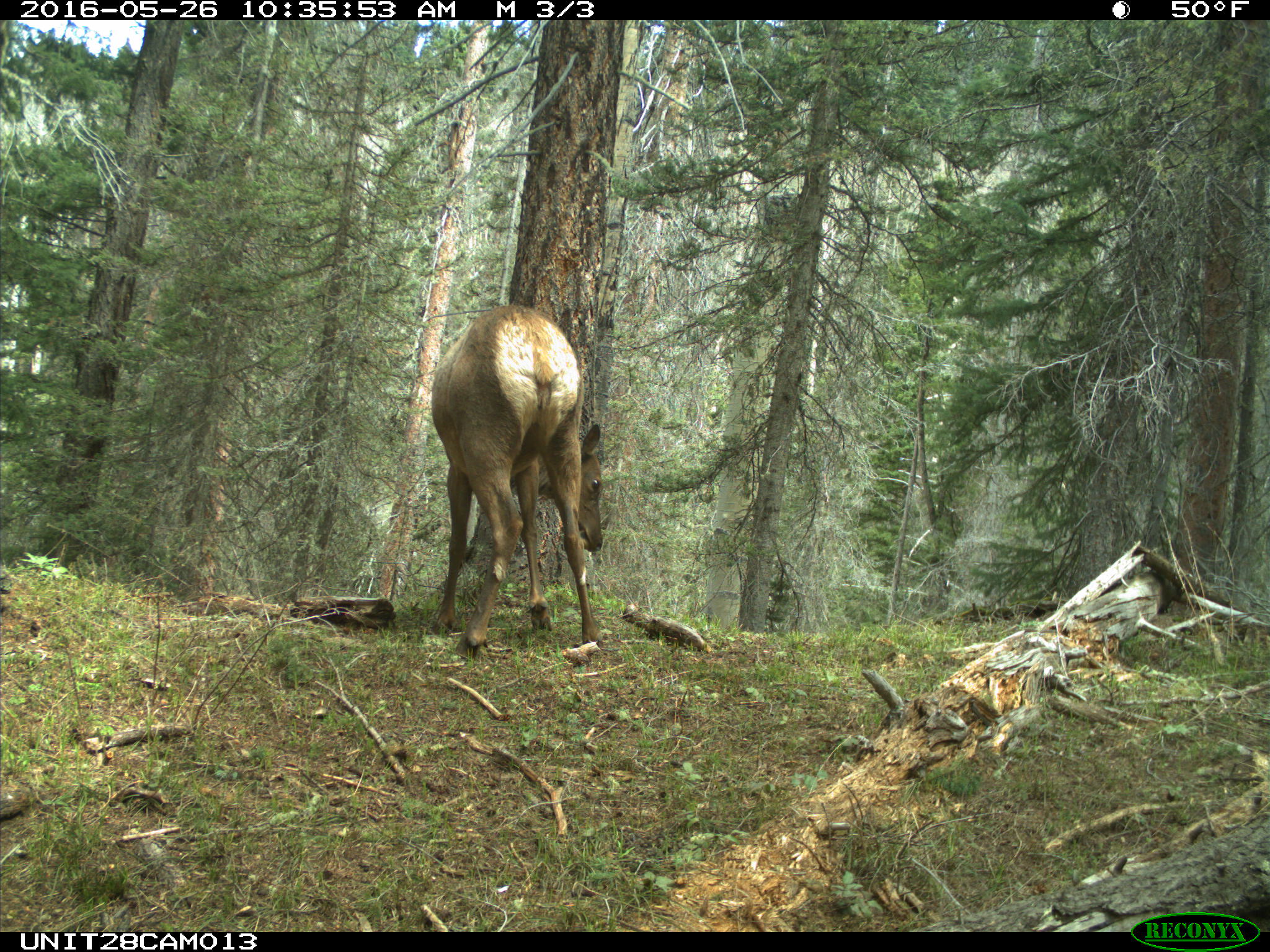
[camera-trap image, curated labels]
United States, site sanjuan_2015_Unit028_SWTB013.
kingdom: Animalia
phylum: Chordata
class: Mammalia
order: Artiodactyla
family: Cervidae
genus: Cervus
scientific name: Cervus elaphus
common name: red deer